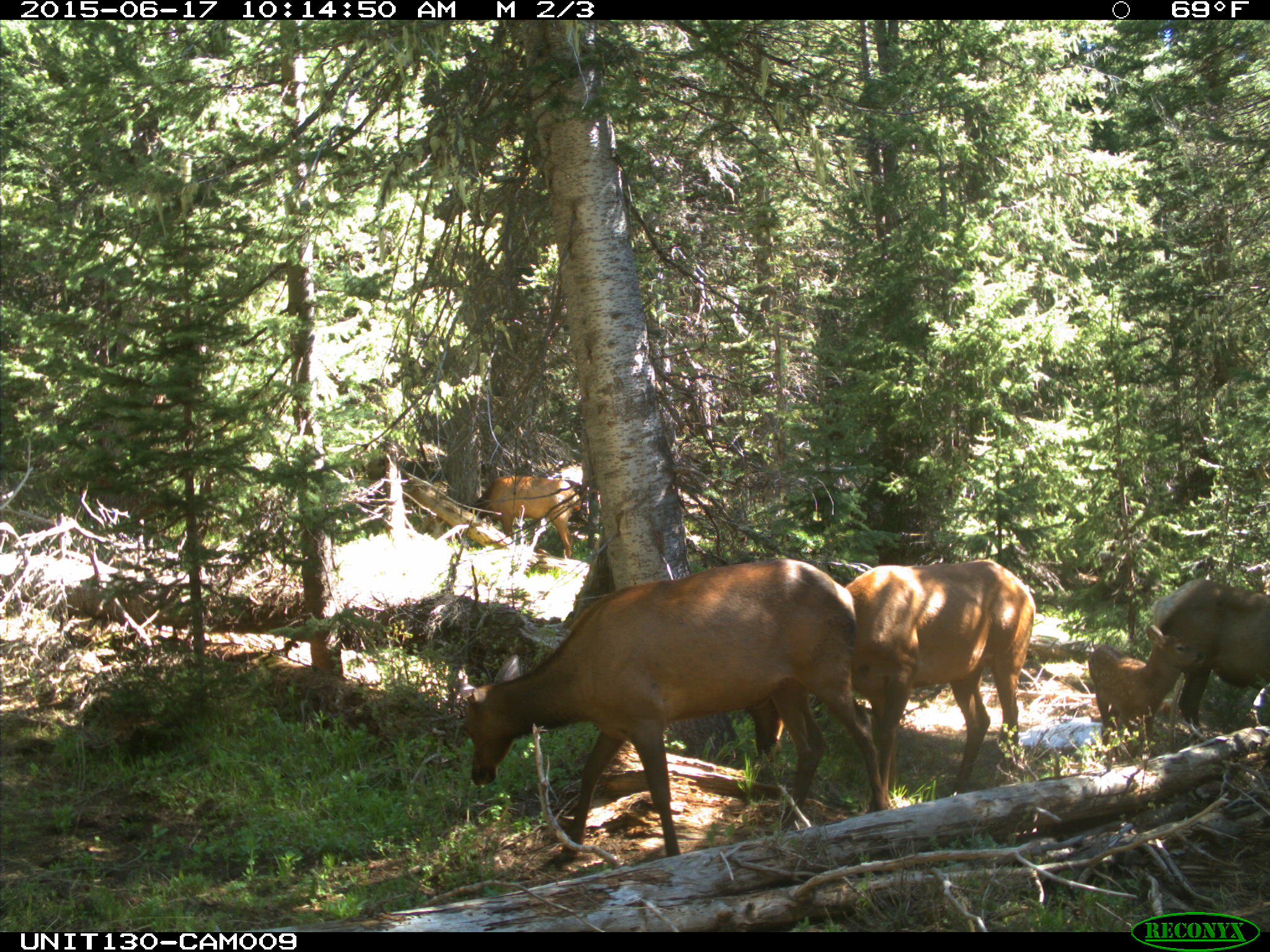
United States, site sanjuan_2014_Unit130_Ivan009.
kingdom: Animalia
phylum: Chordata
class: Mammalia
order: Artiodactyla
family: Cervidae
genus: Cervus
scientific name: Cervus elaphus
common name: red deer